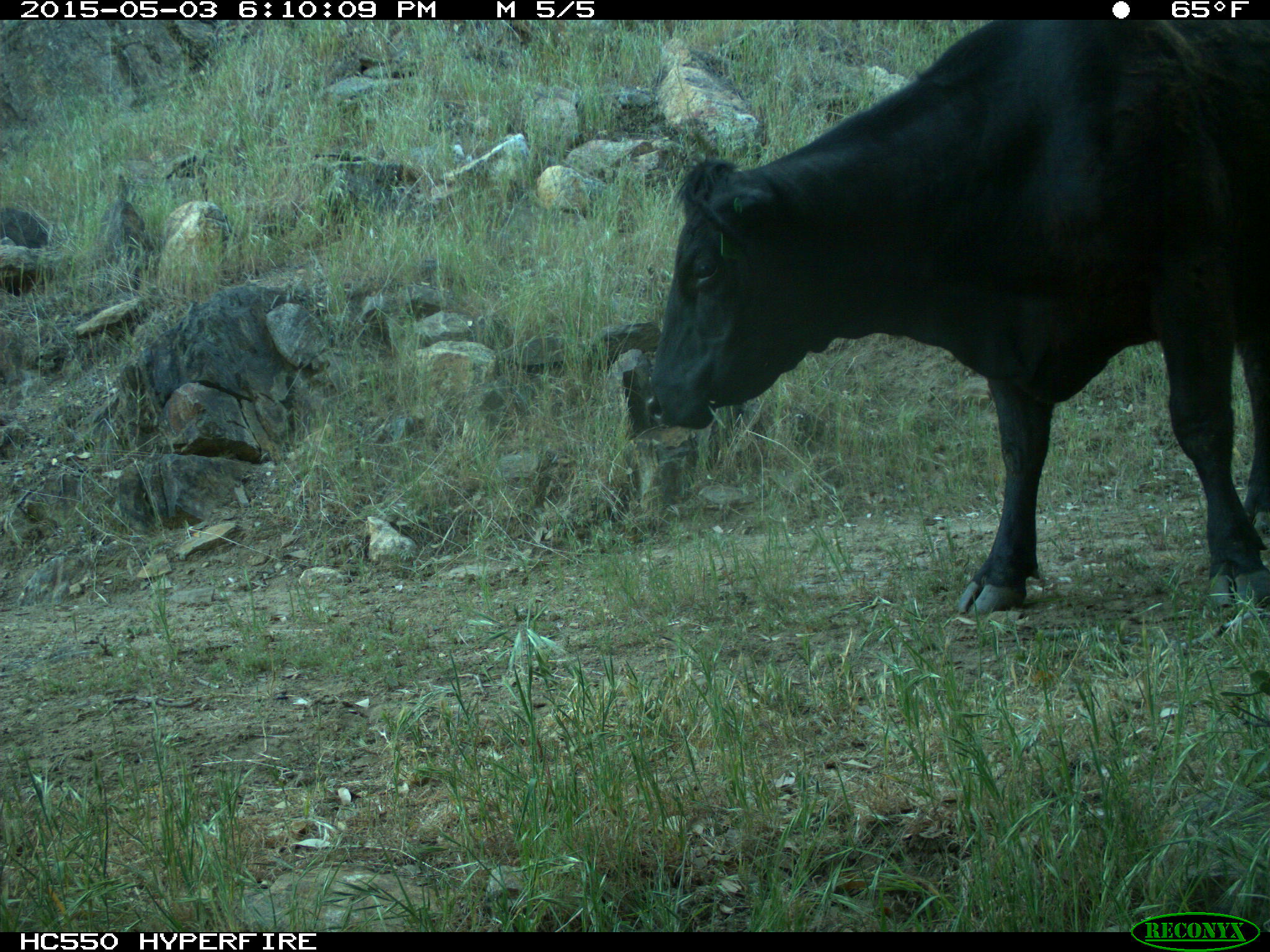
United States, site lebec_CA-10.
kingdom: Animalia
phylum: Chordata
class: Mammalia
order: Artiodactyla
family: Bovidae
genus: Bos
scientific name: Bos taurus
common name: domestic cow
Bos taurus (domestic cow).